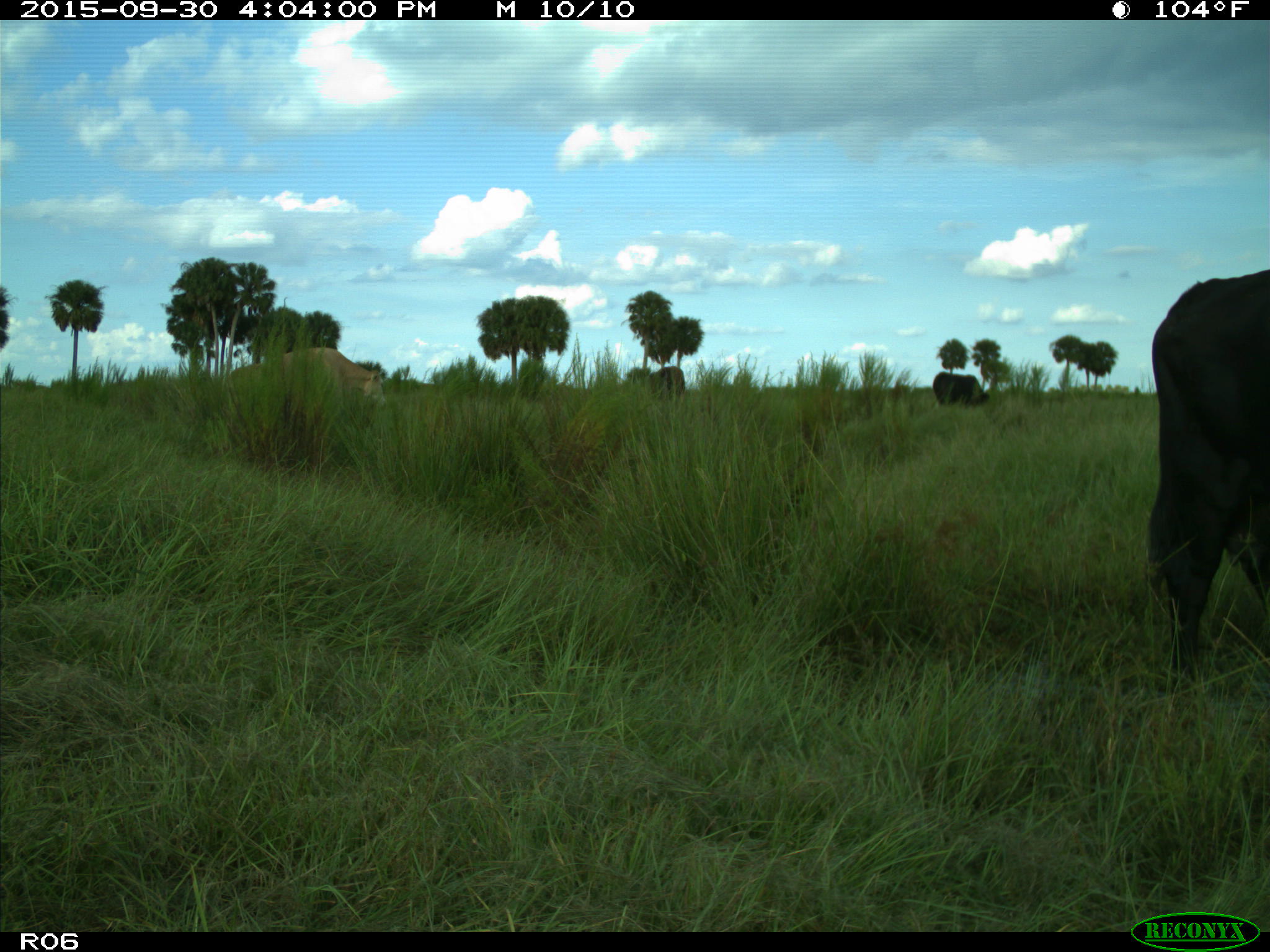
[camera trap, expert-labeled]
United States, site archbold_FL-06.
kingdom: Animalia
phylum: Chordata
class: Mammalia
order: Artiodactyla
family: Bovidae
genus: Bos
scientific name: Bos taurus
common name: domestic cow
Bos taurus (domestic cow).